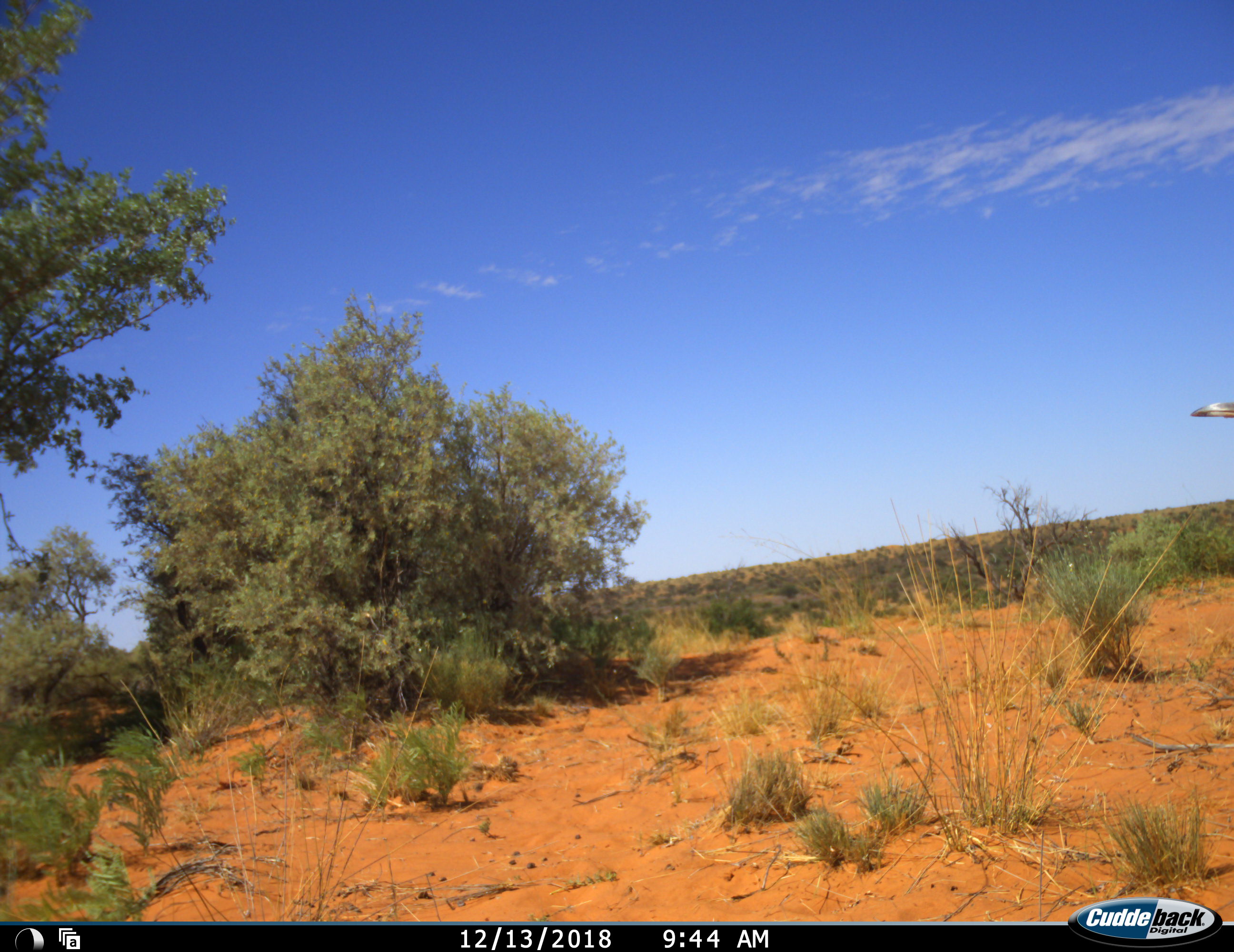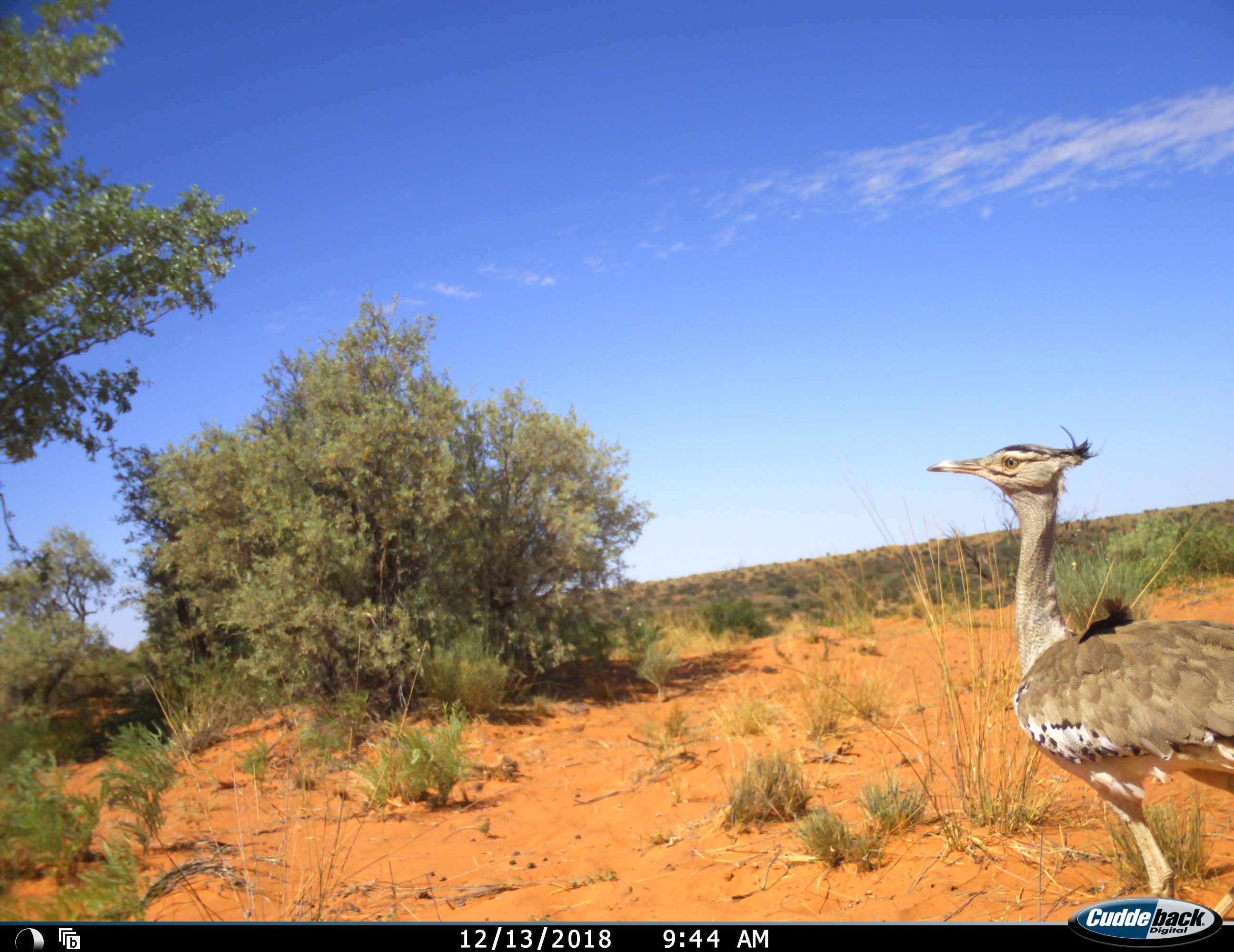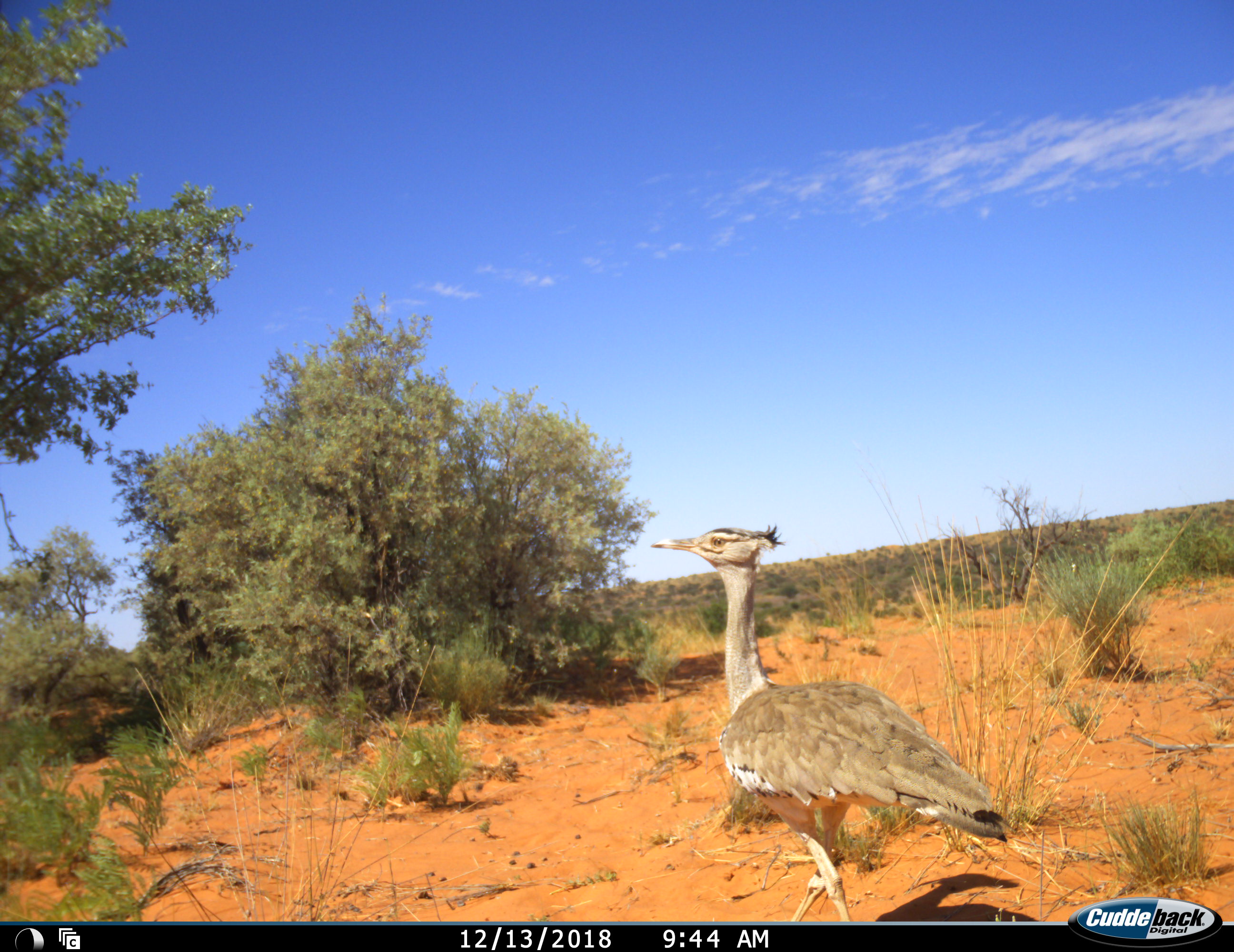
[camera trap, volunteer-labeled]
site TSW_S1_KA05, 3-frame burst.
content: unidentified animal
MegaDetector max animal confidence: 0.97